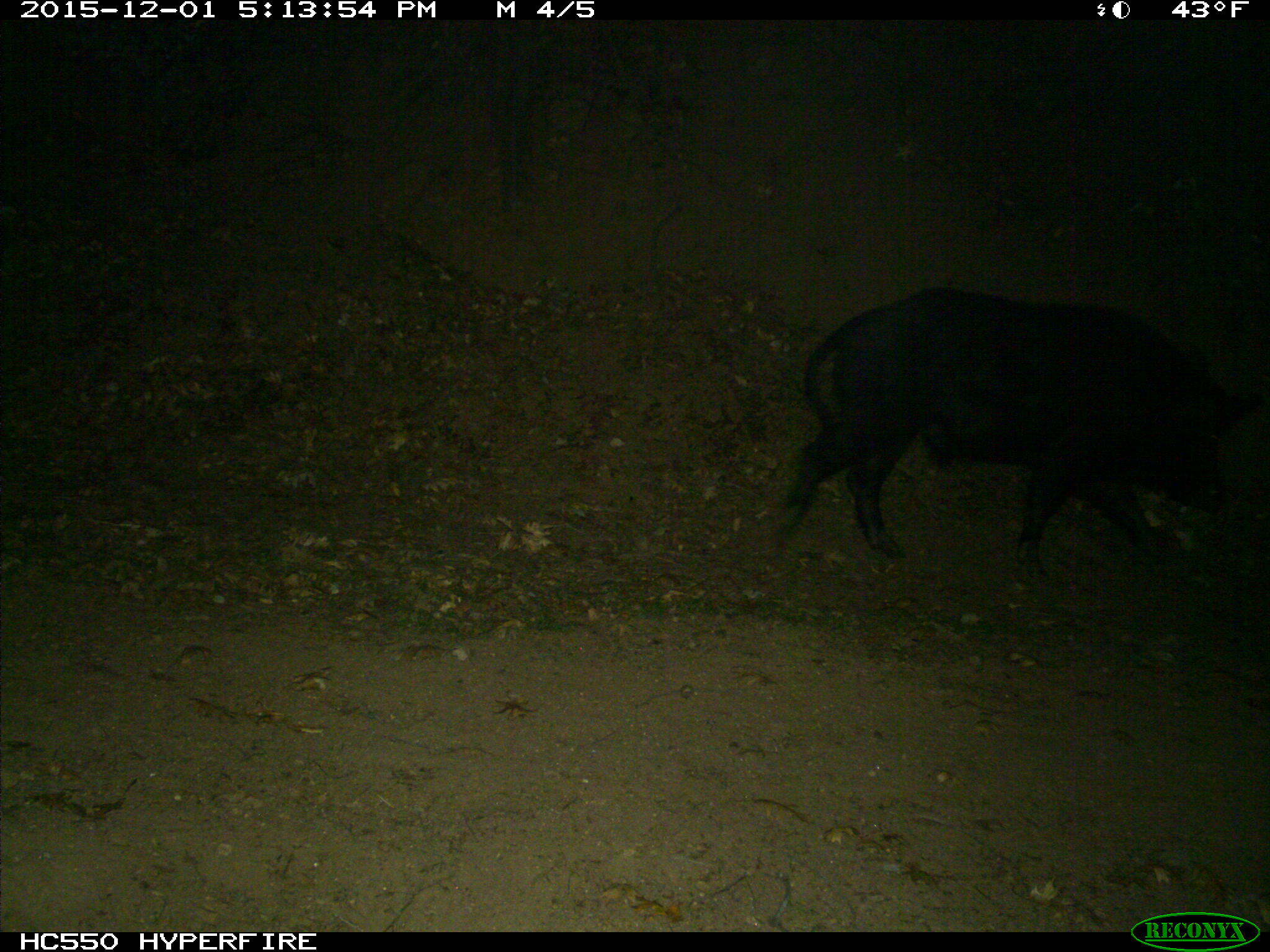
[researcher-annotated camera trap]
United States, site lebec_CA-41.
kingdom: Animalia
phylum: Chordata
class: Mammalia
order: Artiodactyla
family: Suidae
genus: Sus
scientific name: Sus scrofa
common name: wild boar